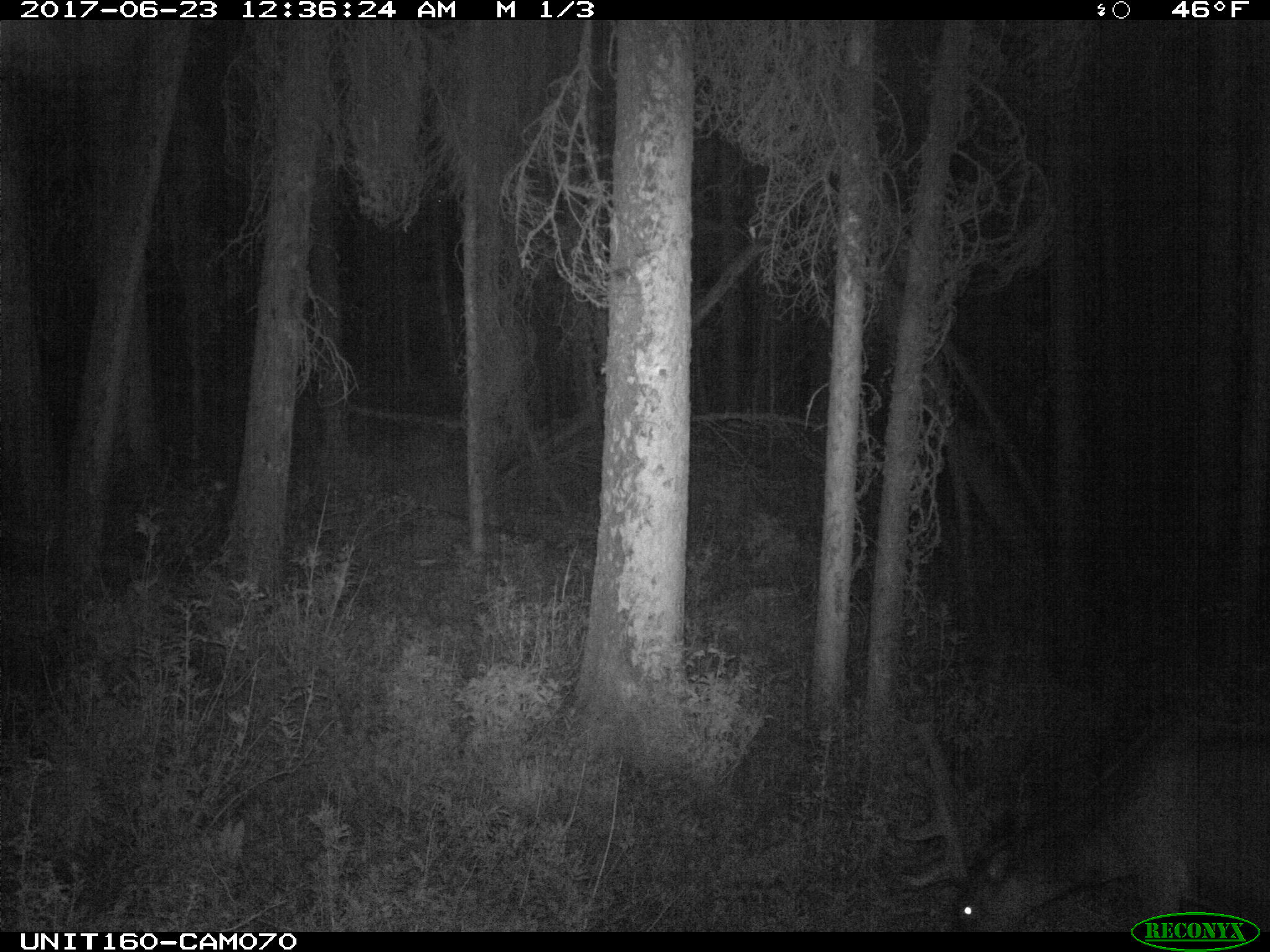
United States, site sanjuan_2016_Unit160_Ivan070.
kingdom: Animalia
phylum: Chordata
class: Mammalia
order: Artiodactyla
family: Cervidae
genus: Cervus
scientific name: Cervus elaphus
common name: red deer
Cervus elaphus (red deer).